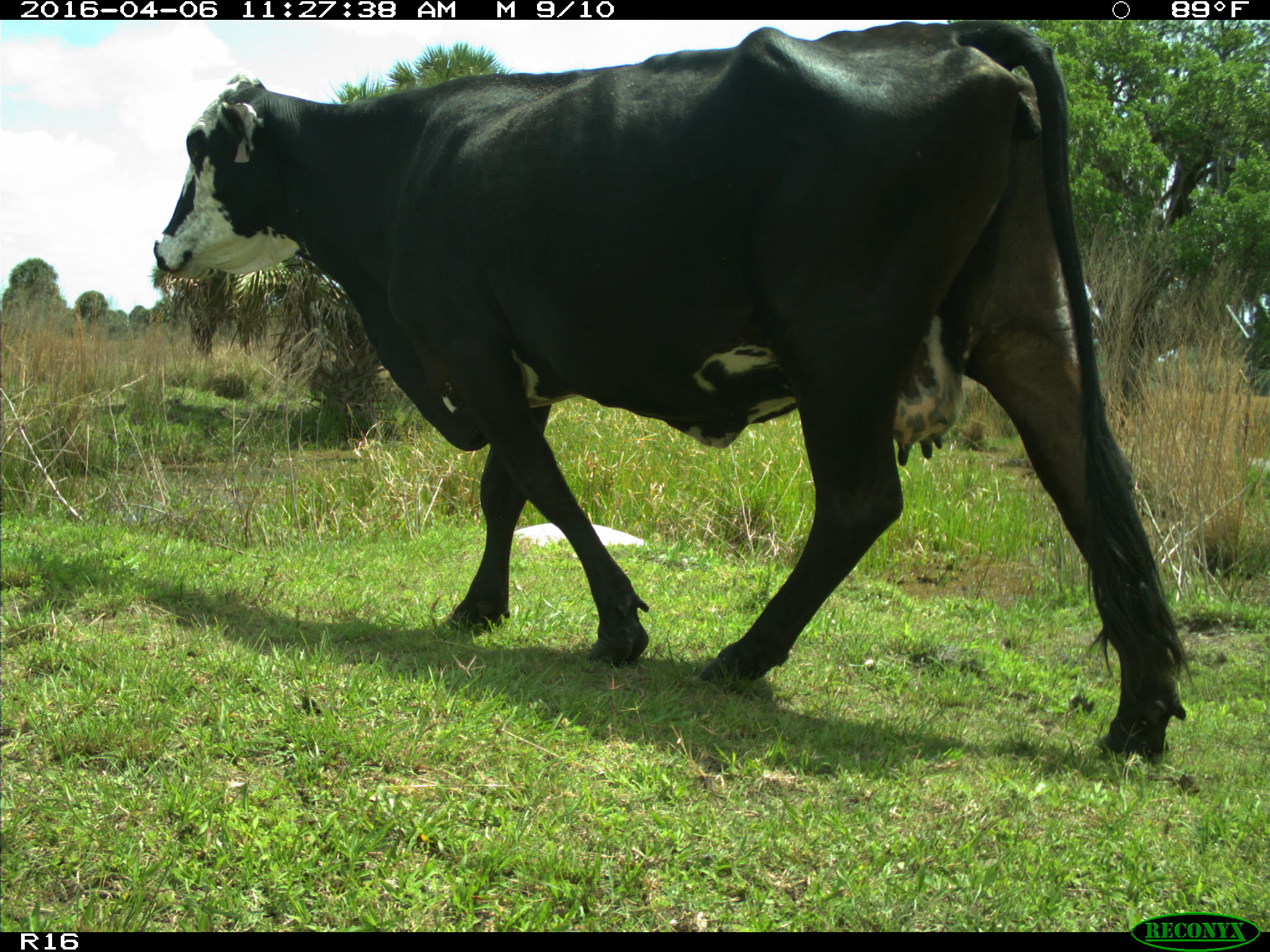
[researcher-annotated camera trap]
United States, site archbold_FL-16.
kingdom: Animalia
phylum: Chordata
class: Mammalia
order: Artiodactyla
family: Bovidae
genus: Bos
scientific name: Bos taurus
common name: domestic cow